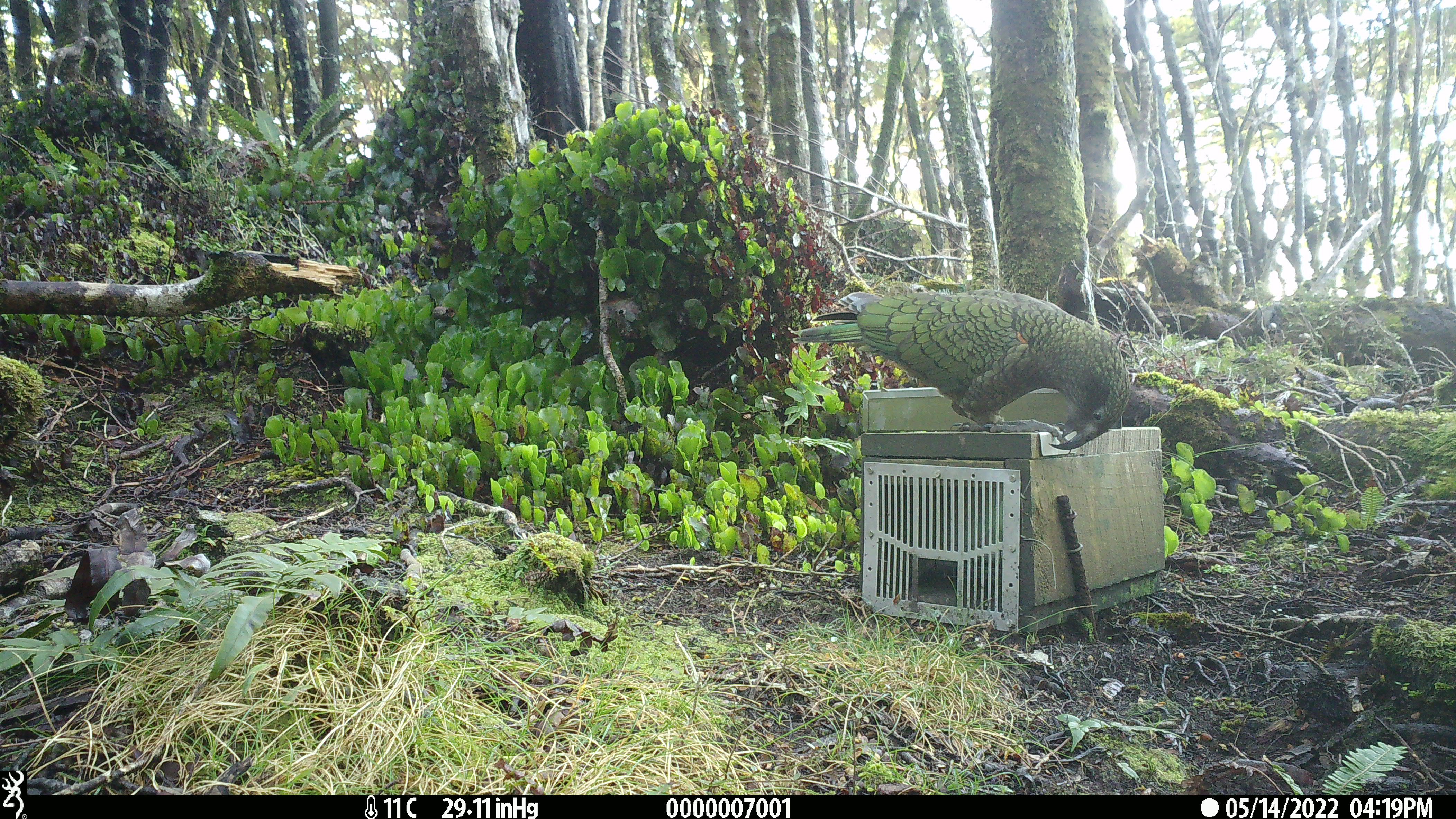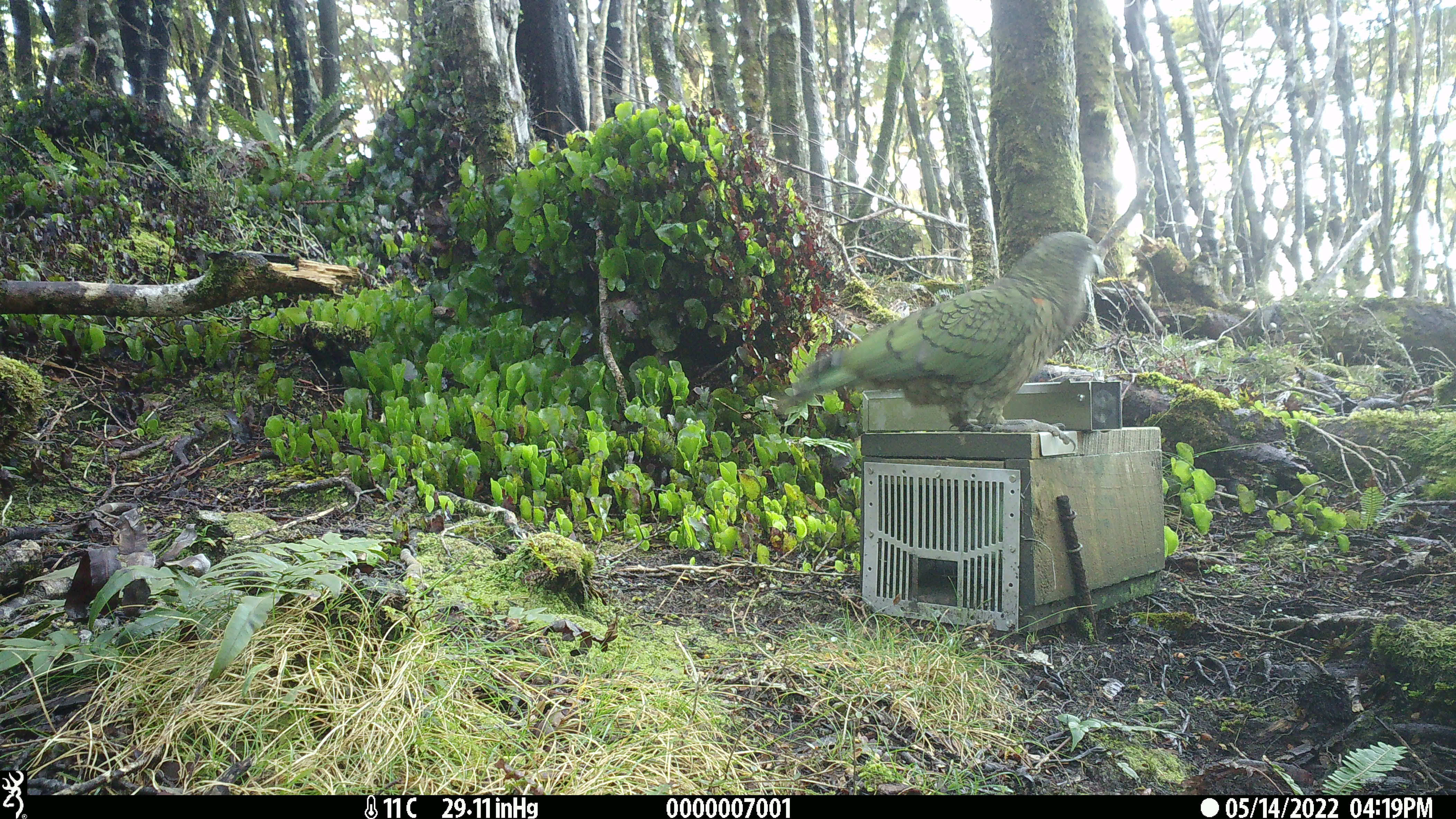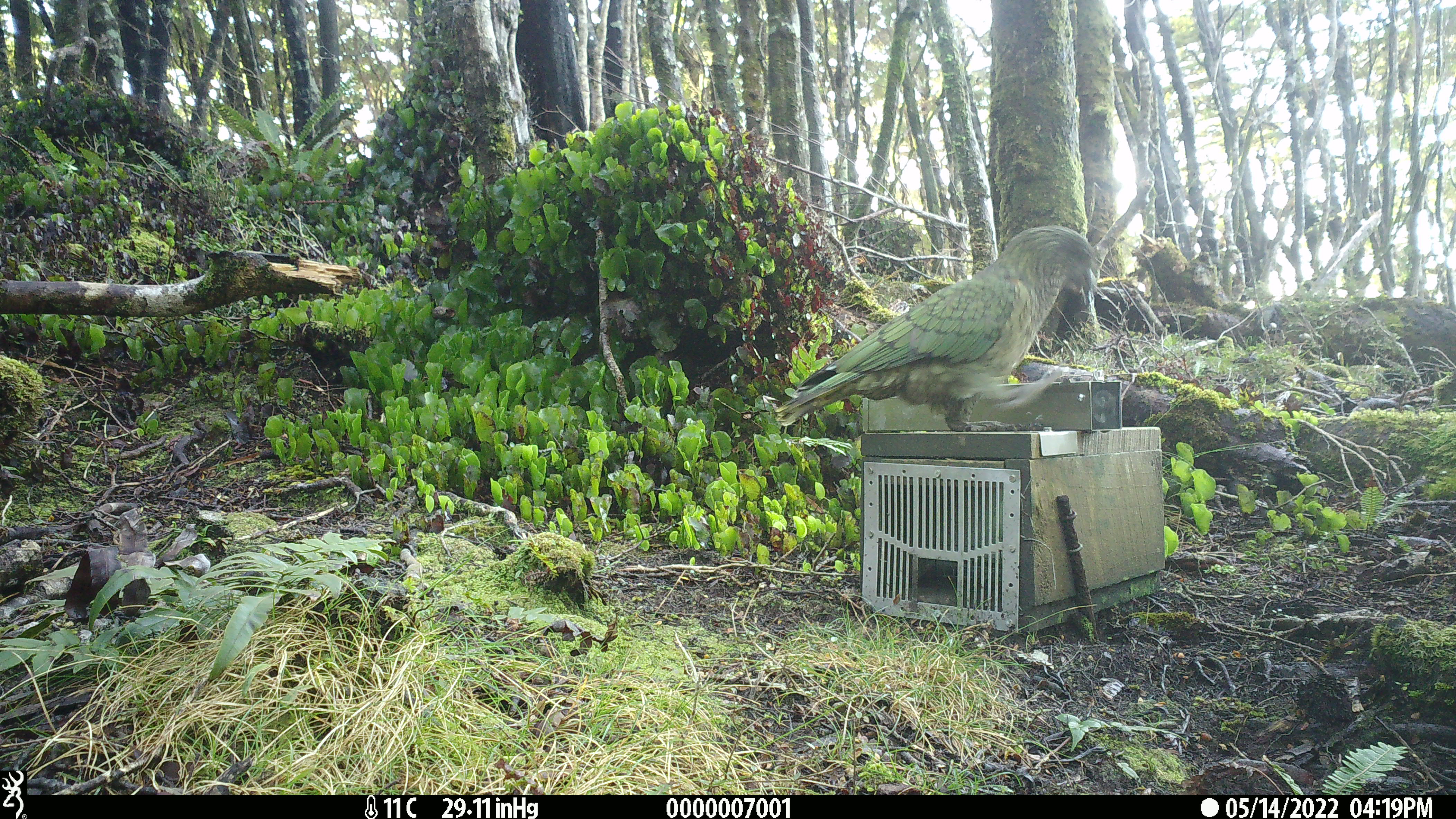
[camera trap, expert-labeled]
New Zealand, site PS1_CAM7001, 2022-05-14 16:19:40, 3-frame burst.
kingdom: Animalia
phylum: Chordata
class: Aves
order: Psittaciformes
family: Strigopidae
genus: Nestor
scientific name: Nestor notabilis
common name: kea